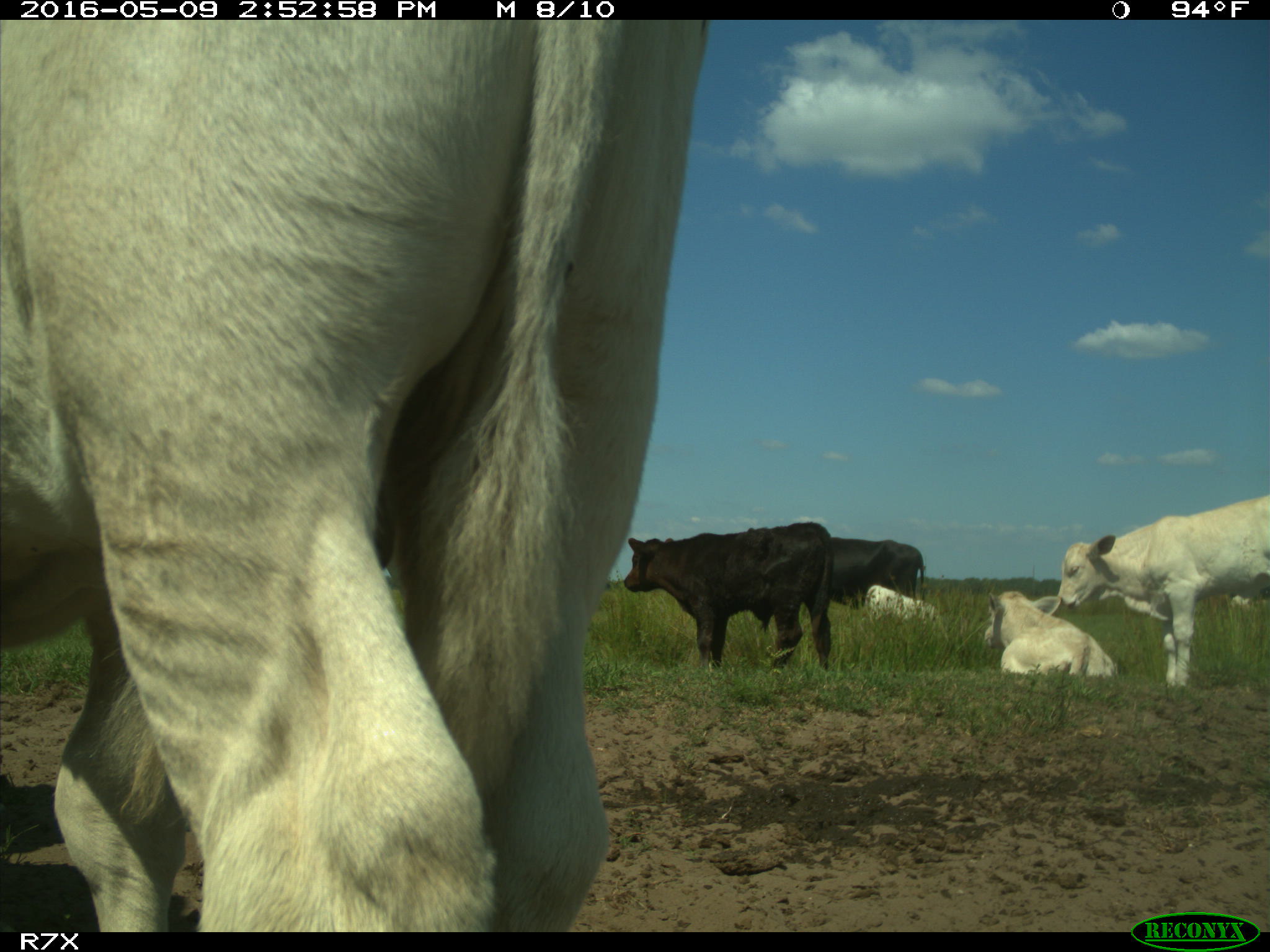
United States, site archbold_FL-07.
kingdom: Animalia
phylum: Chordata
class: Mammalia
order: Artiodactyla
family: Bovidae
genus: Bos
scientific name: Bos taurus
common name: domestic cow